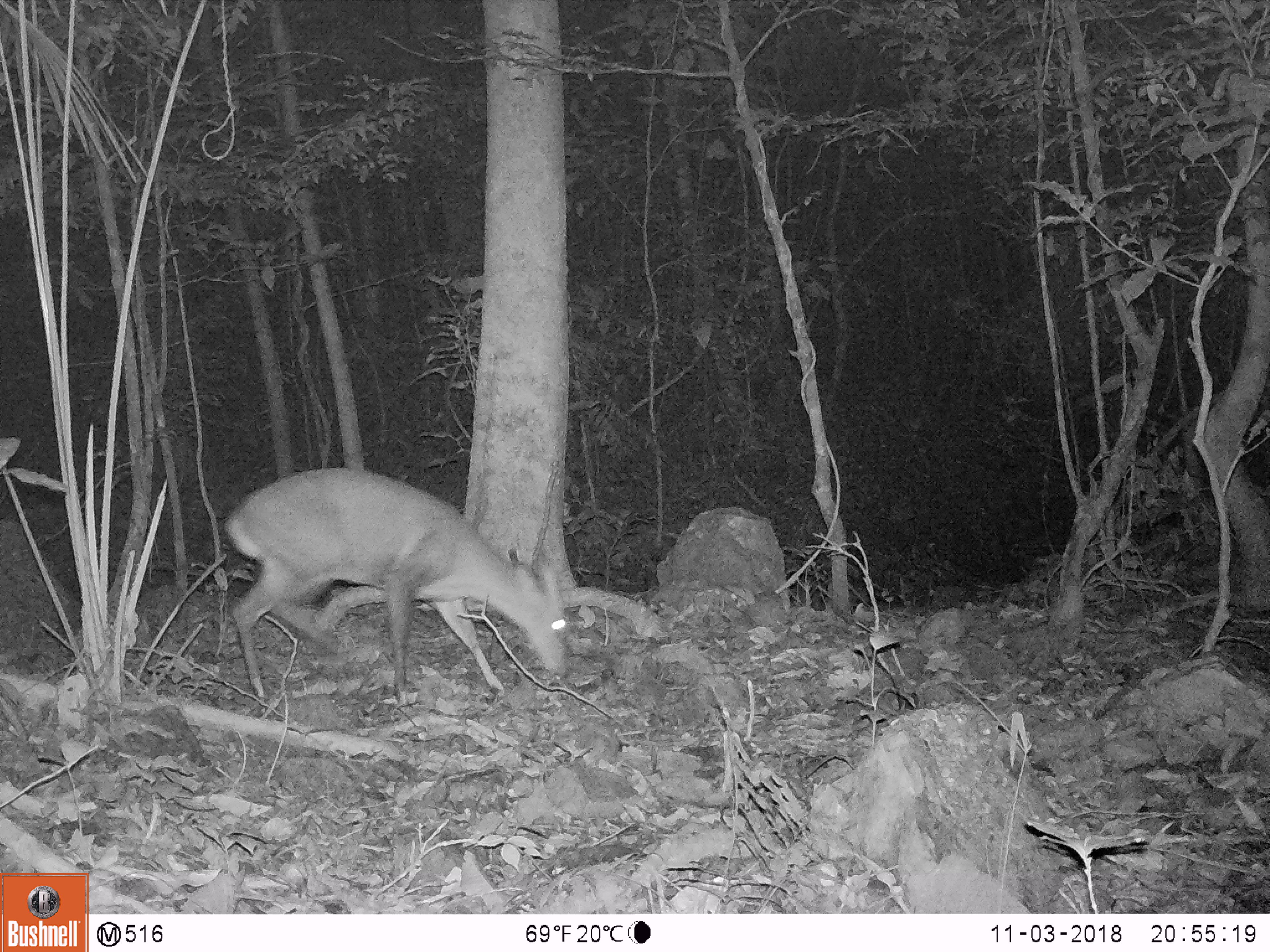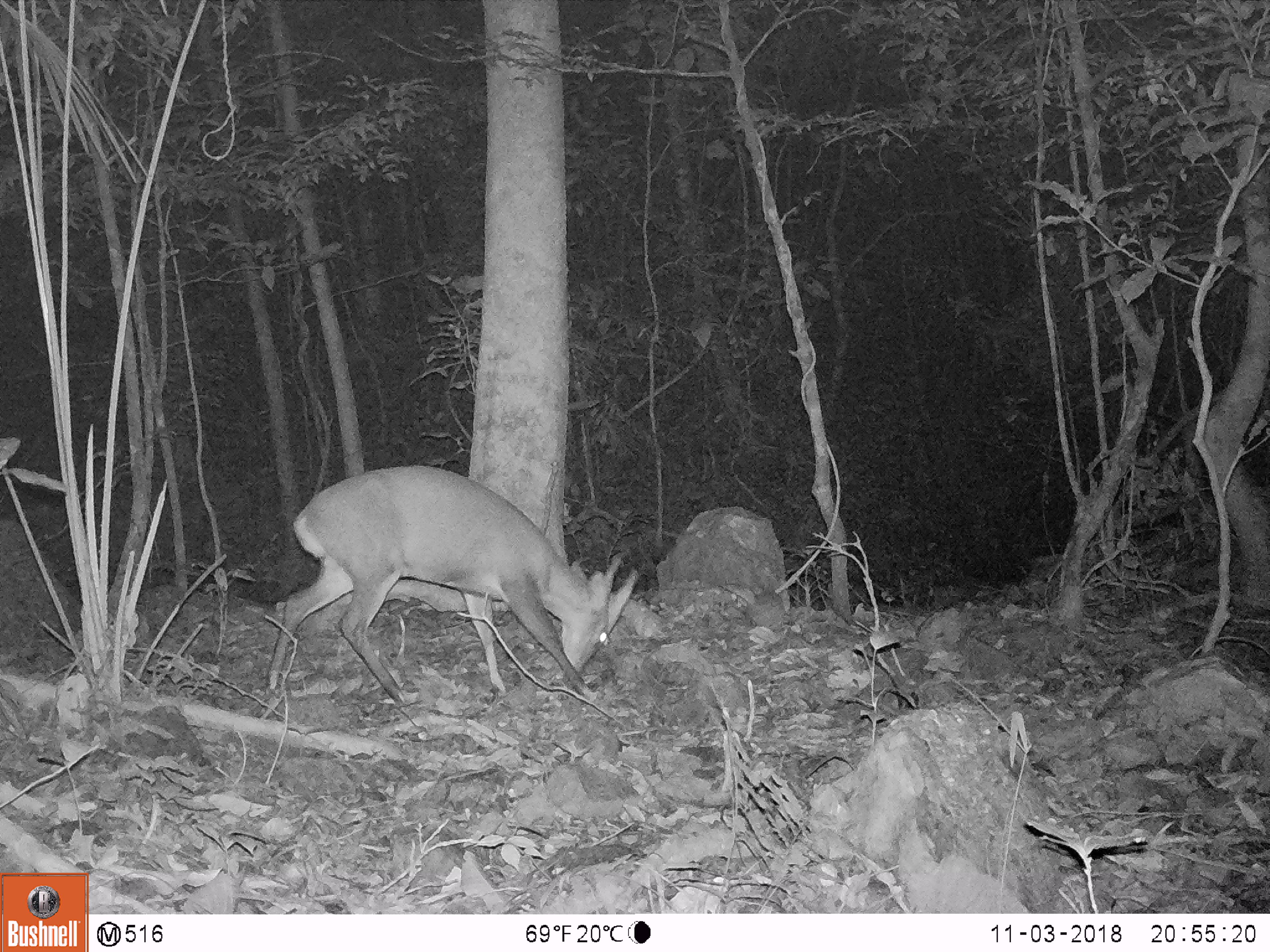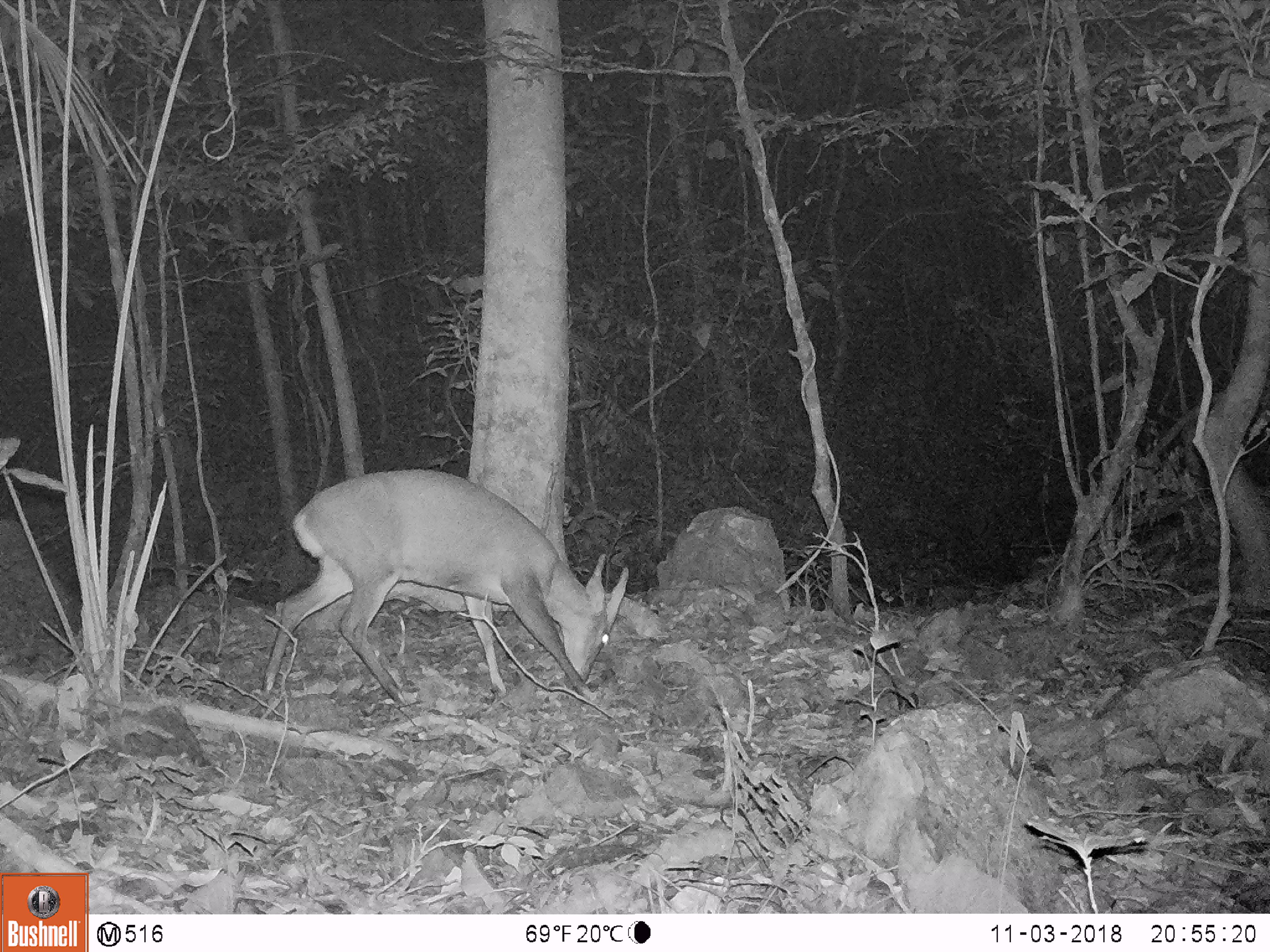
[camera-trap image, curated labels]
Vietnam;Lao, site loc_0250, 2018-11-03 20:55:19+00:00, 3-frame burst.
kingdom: Animalia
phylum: Chordata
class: Mammalia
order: Artiodactyla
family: Cervidae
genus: Muntiacus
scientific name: Muntiacus vuquangensis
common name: large-antlered muntjac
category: large antlered muntjac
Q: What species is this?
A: Large antlered muntjac (large-antlered muntjac) (Muntiacus vuquangensis).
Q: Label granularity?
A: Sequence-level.